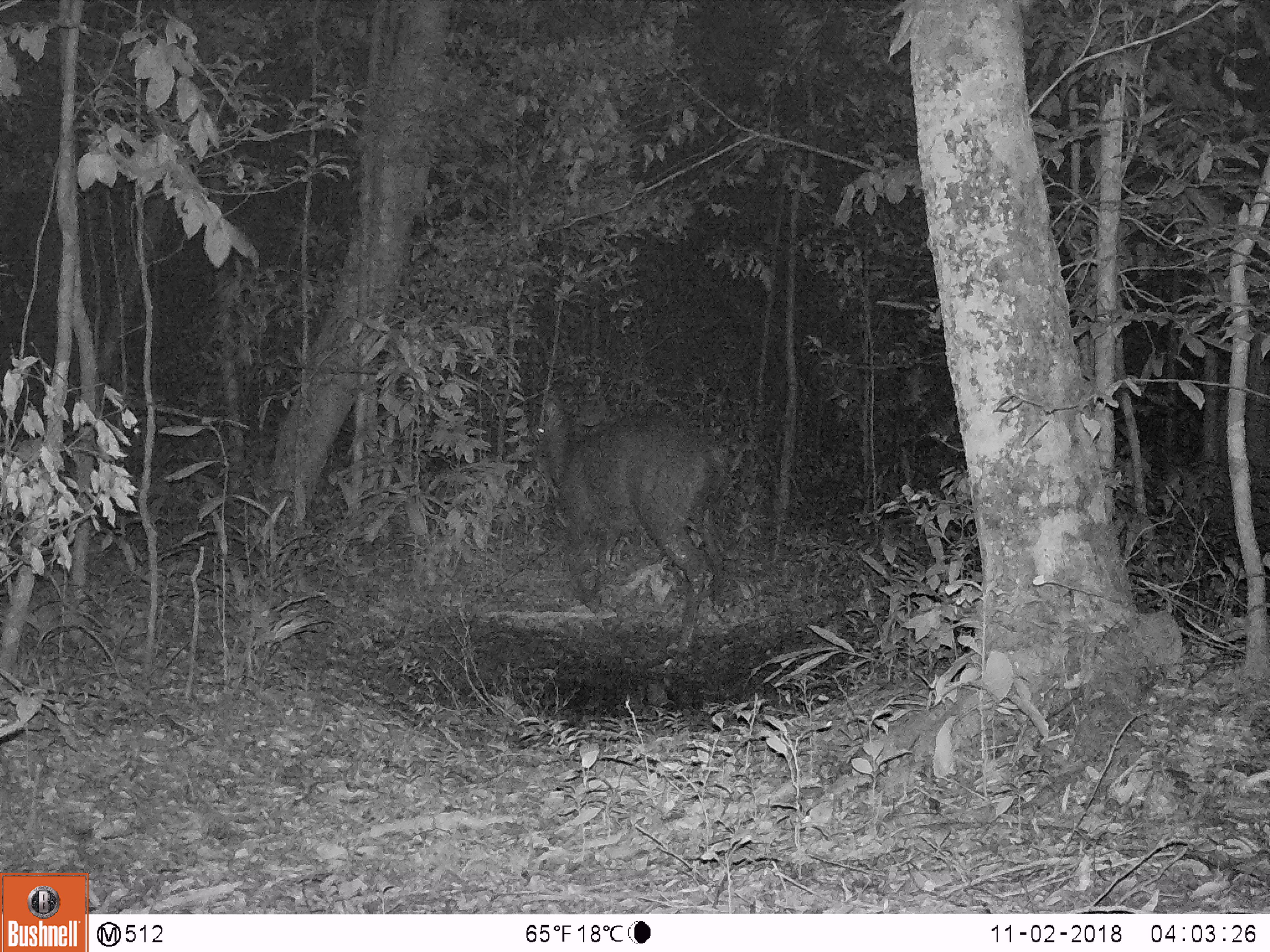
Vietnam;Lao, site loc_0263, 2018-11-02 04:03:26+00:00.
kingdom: Animalia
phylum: Chordata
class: Mammalia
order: Artiodactyla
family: Cervidae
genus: Rusa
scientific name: Rusa unicolor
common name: sambar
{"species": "sambar (Rusa unicolor)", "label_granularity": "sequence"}